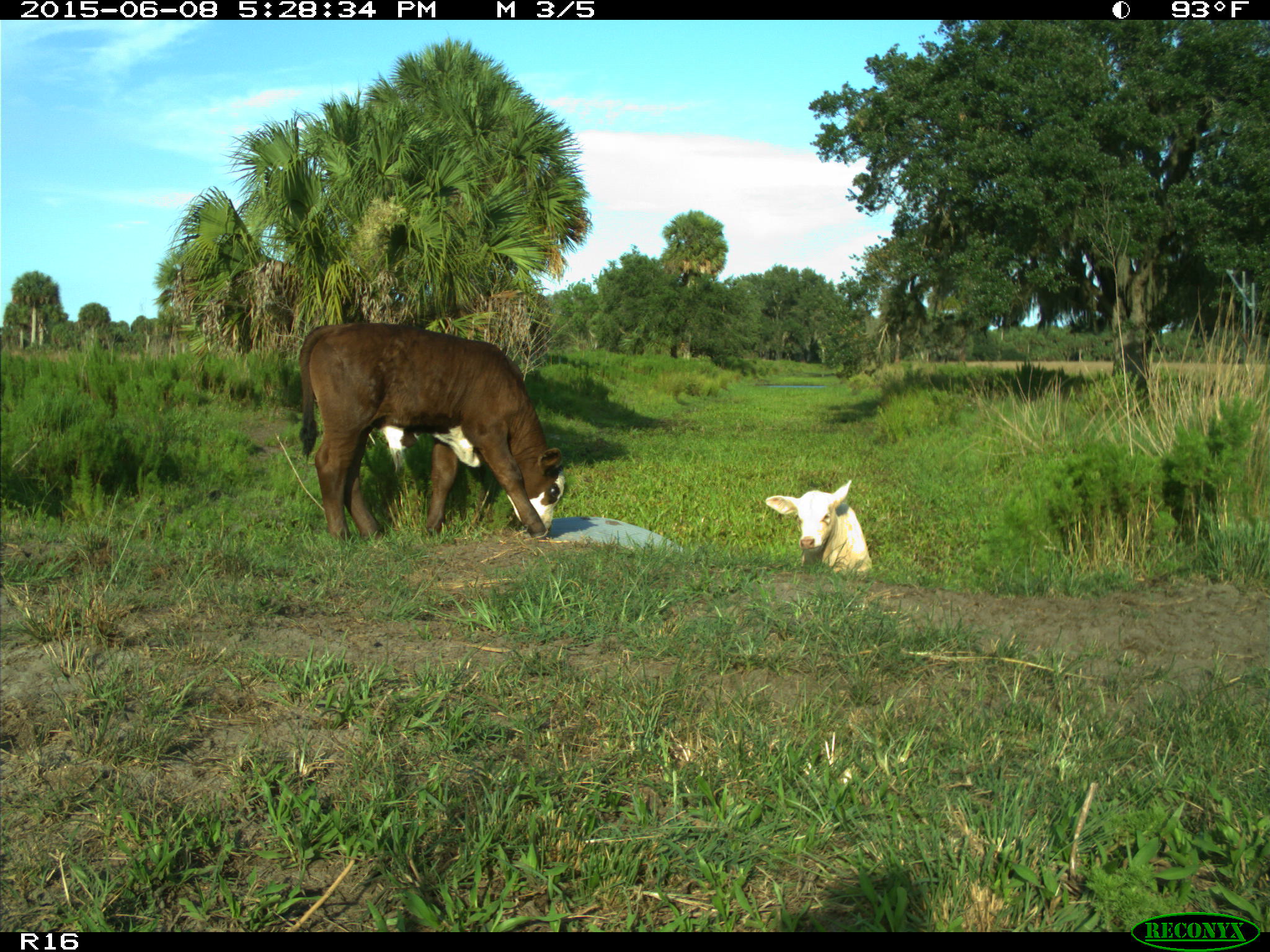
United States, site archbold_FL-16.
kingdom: Animalia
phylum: Chordata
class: Mammalia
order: Artiodactyla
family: Bovidae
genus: Bos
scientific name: Bos taurus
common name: domestic cow